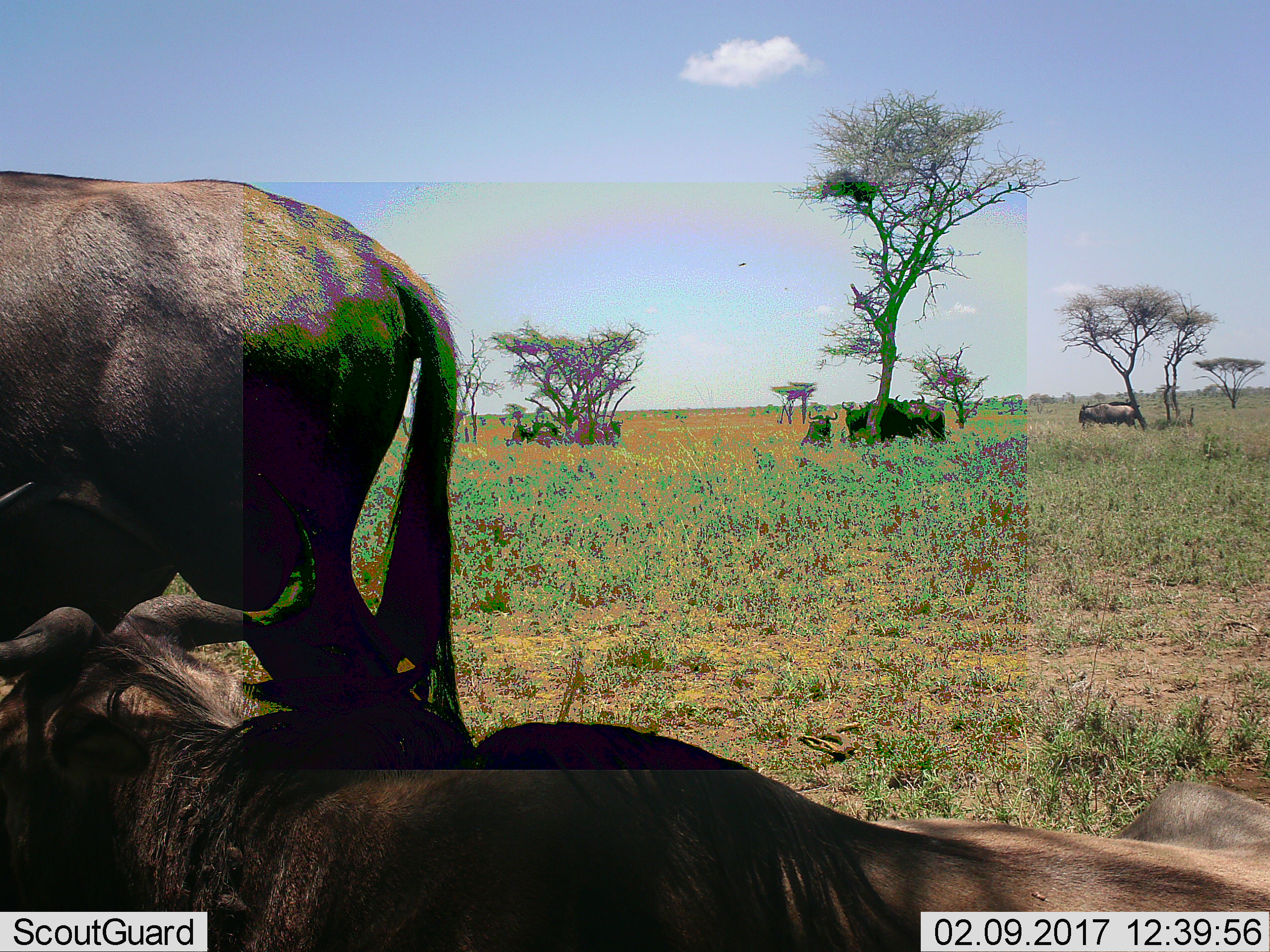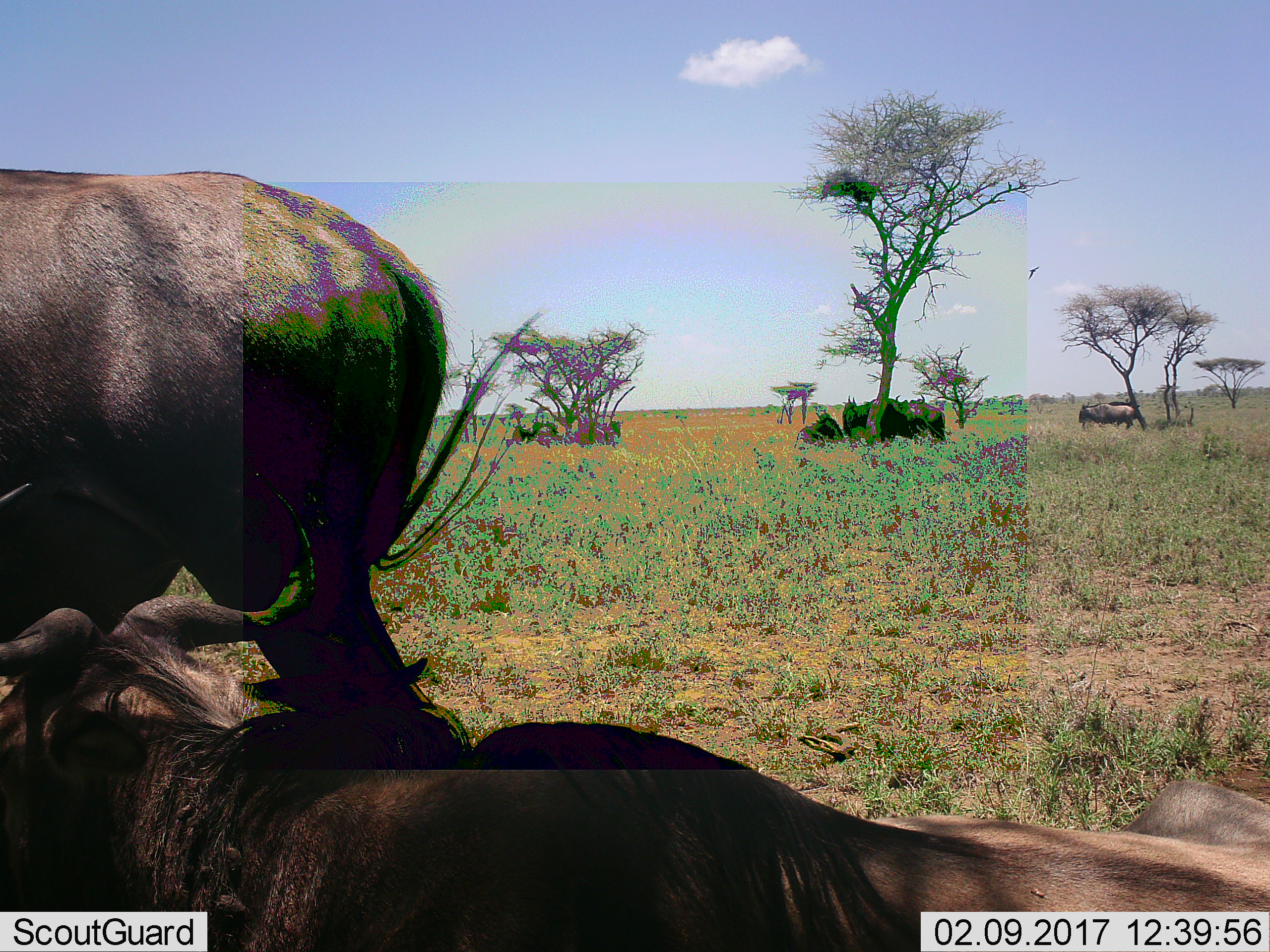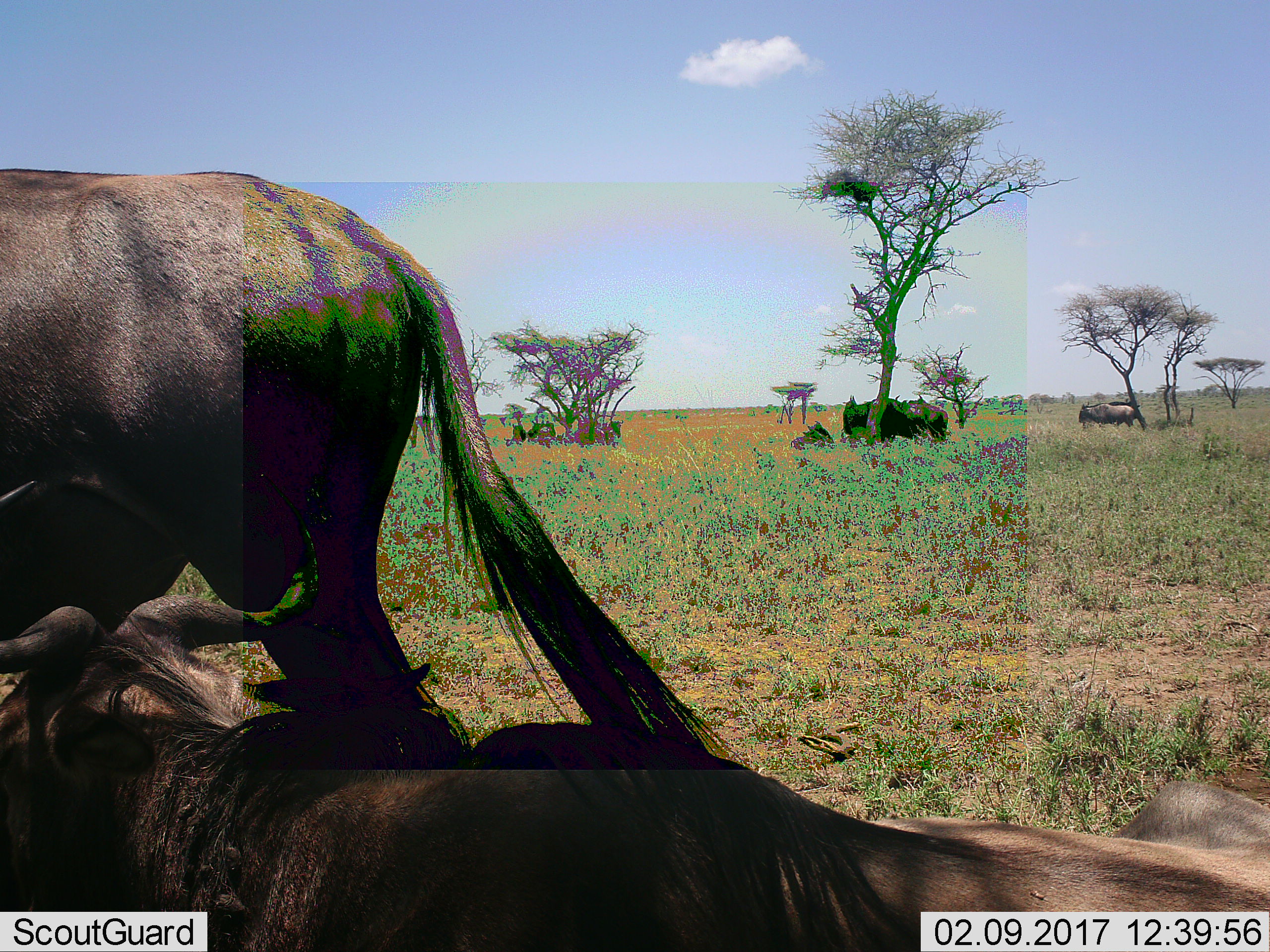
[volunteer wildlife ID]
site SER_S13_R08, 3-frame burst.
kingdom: Animalia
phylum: Chordata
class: Mammalia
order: Artiodactyla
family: Bovidae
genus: Connochaetes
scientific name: Connochaetes taurinus taurinus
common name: blue wildebeest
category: wildebeestblue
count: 6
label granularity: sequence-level